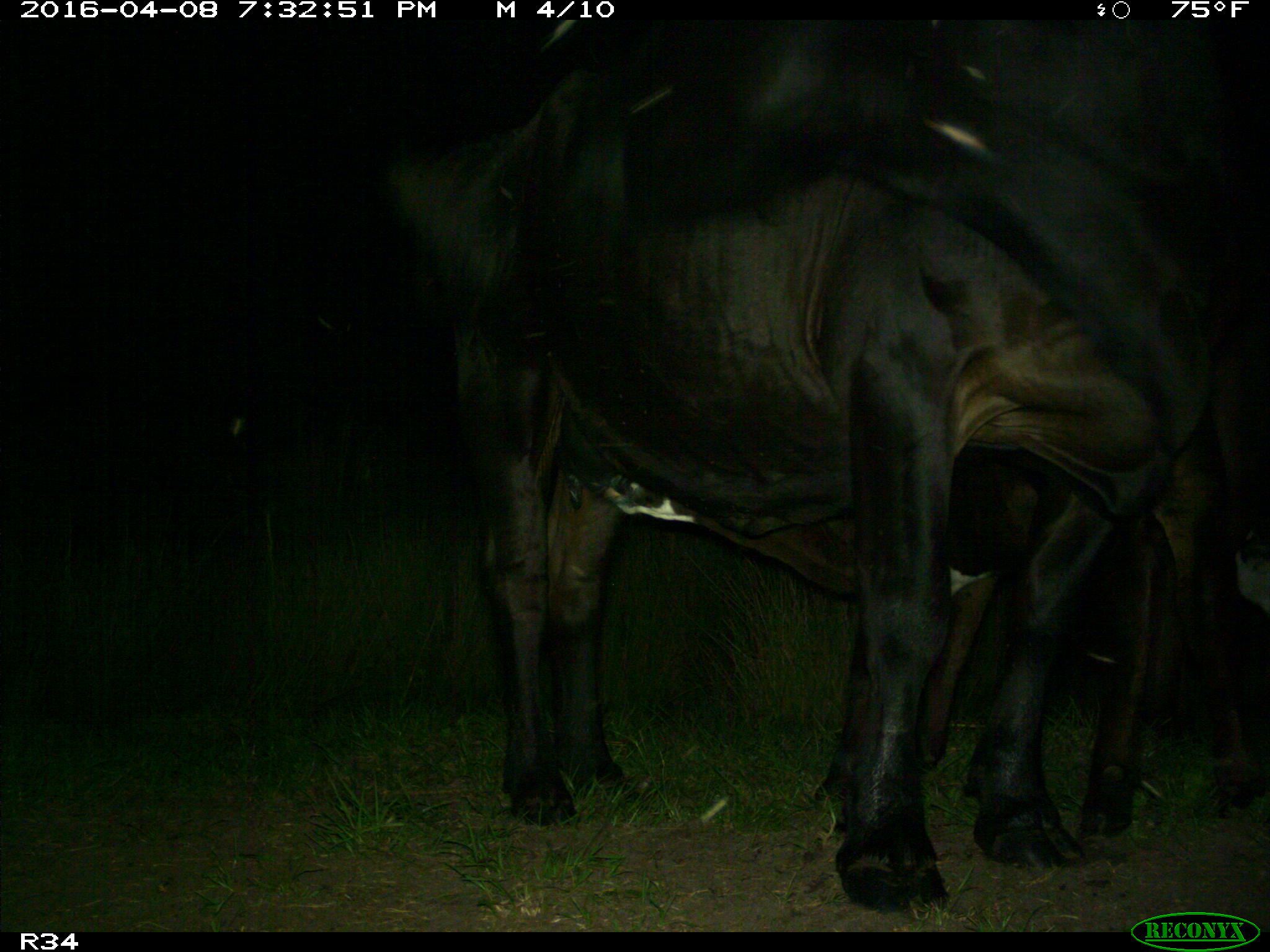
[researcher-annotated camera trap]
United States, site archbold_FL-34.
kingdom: Animalia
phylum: Chordata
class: Mammalia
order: Artiodactyla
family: Bovidae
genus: Bos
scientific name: Bos taurus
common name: domestic cow